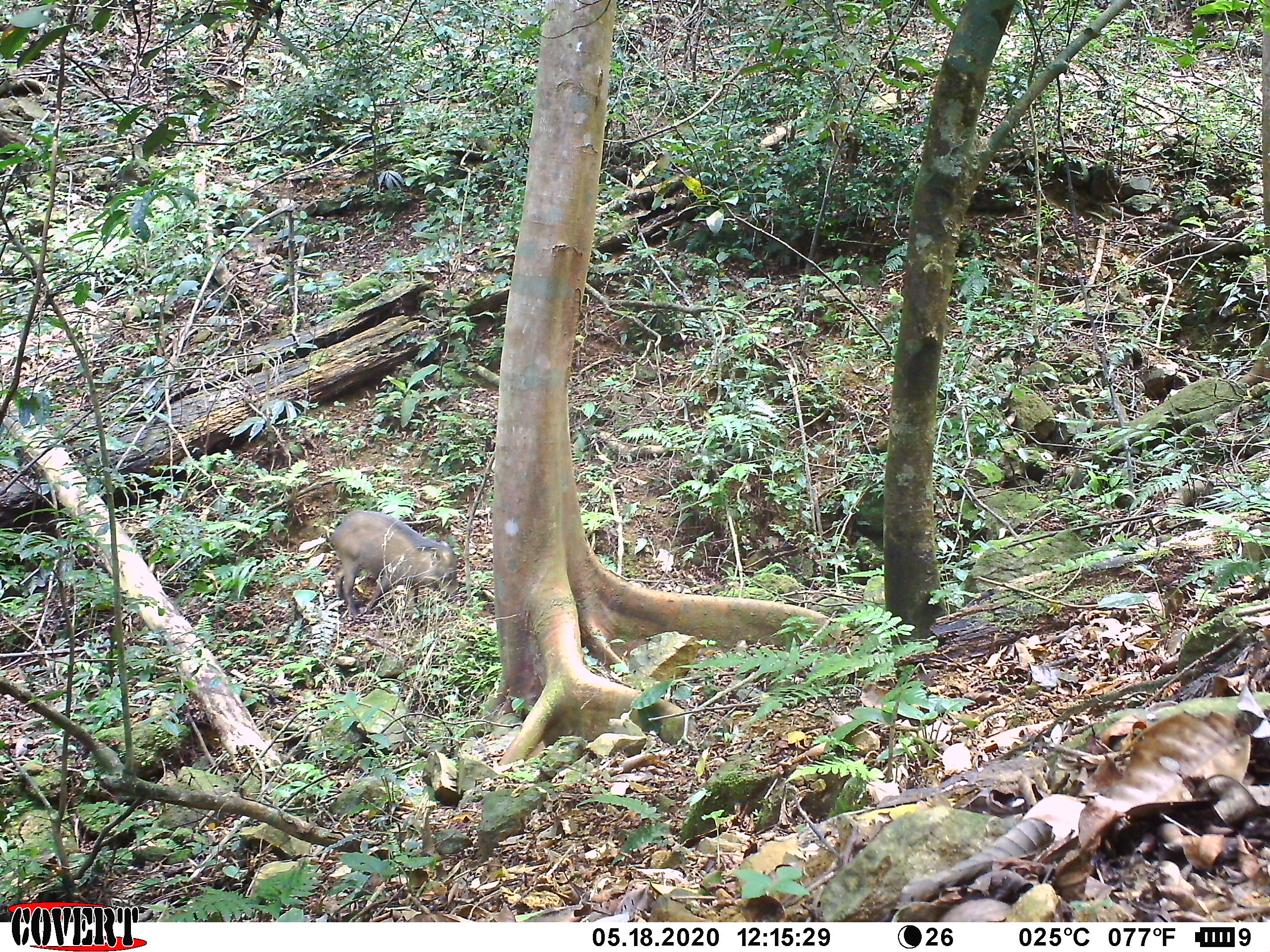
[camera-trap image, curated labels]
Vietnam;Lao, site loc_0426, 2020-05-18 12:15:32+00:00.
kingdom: Animalia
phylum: Chordata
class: Mammalia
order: Artiodactyla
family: Suidae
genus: Sus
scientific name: Sus scrofa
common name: eurasian wild pig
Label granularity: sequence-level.